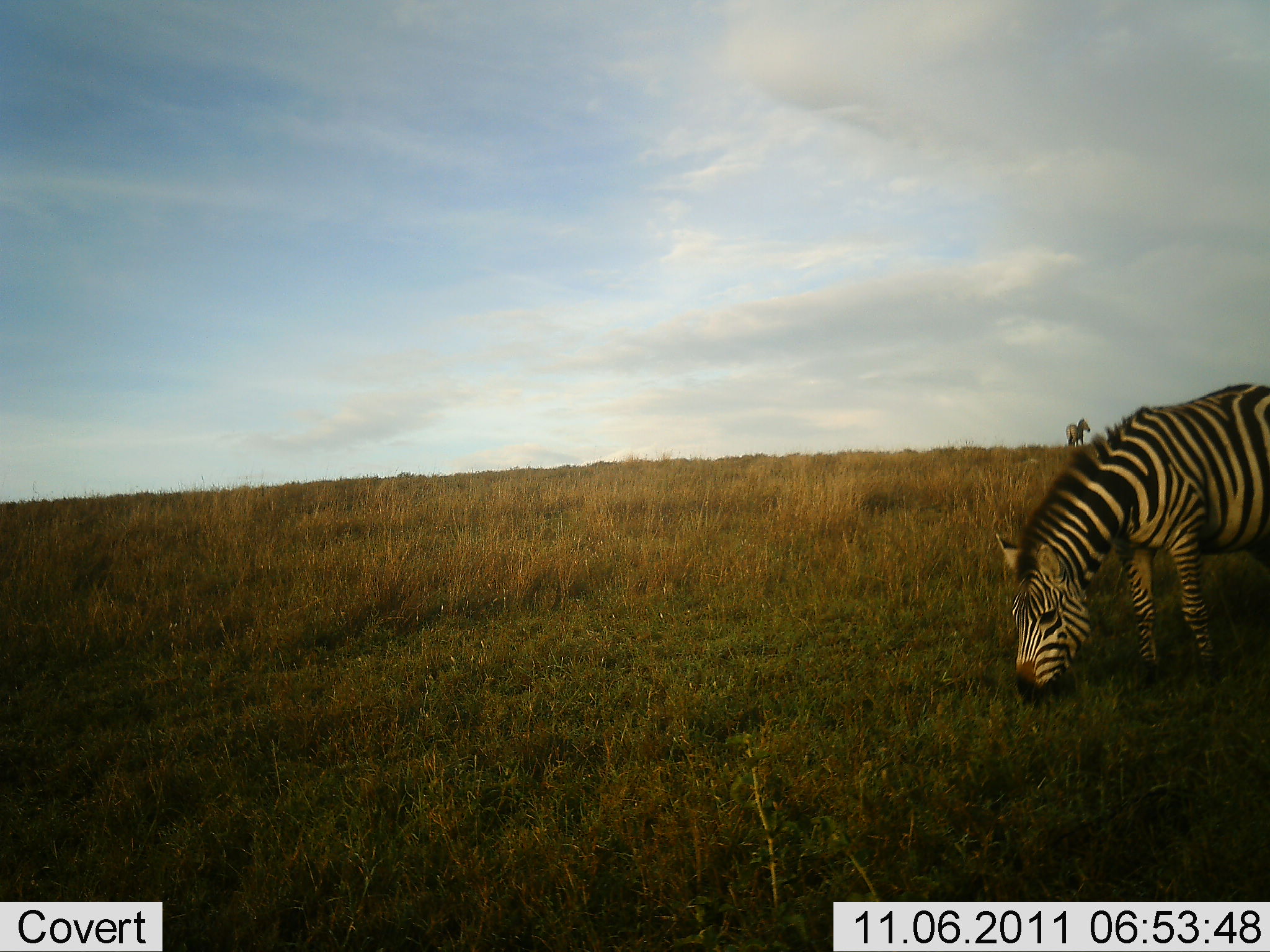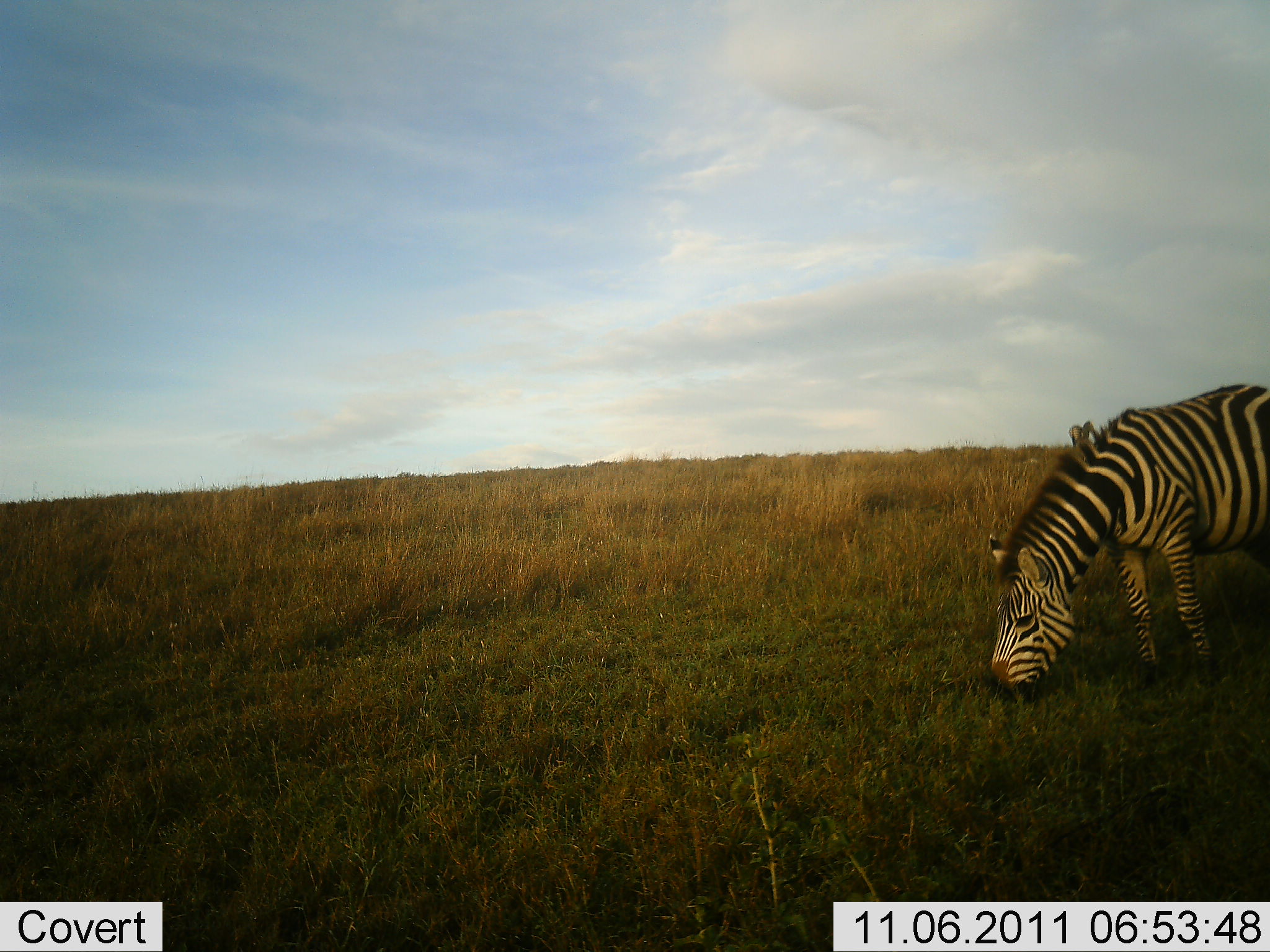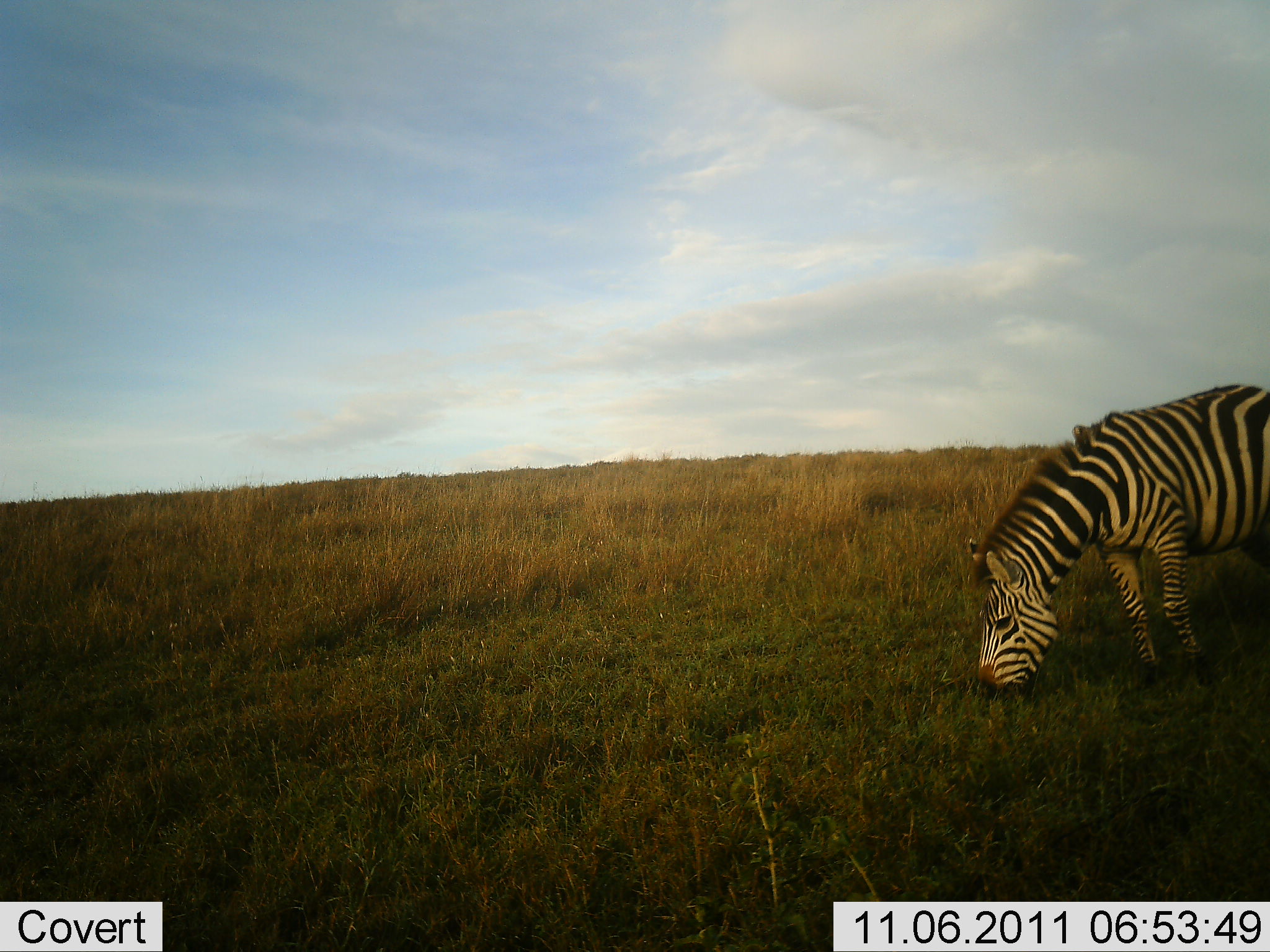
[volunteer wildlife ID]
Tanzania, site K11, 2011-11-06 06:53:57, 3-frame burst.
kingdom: Animalia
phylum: Chordata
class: Mammalia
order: Perissodactyla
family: Equidae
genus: Equus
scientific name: Equus quagga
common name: plains zebra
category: zebra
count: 2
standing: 29%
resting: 0%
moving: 0%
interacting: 0%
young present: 0%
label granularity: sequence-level